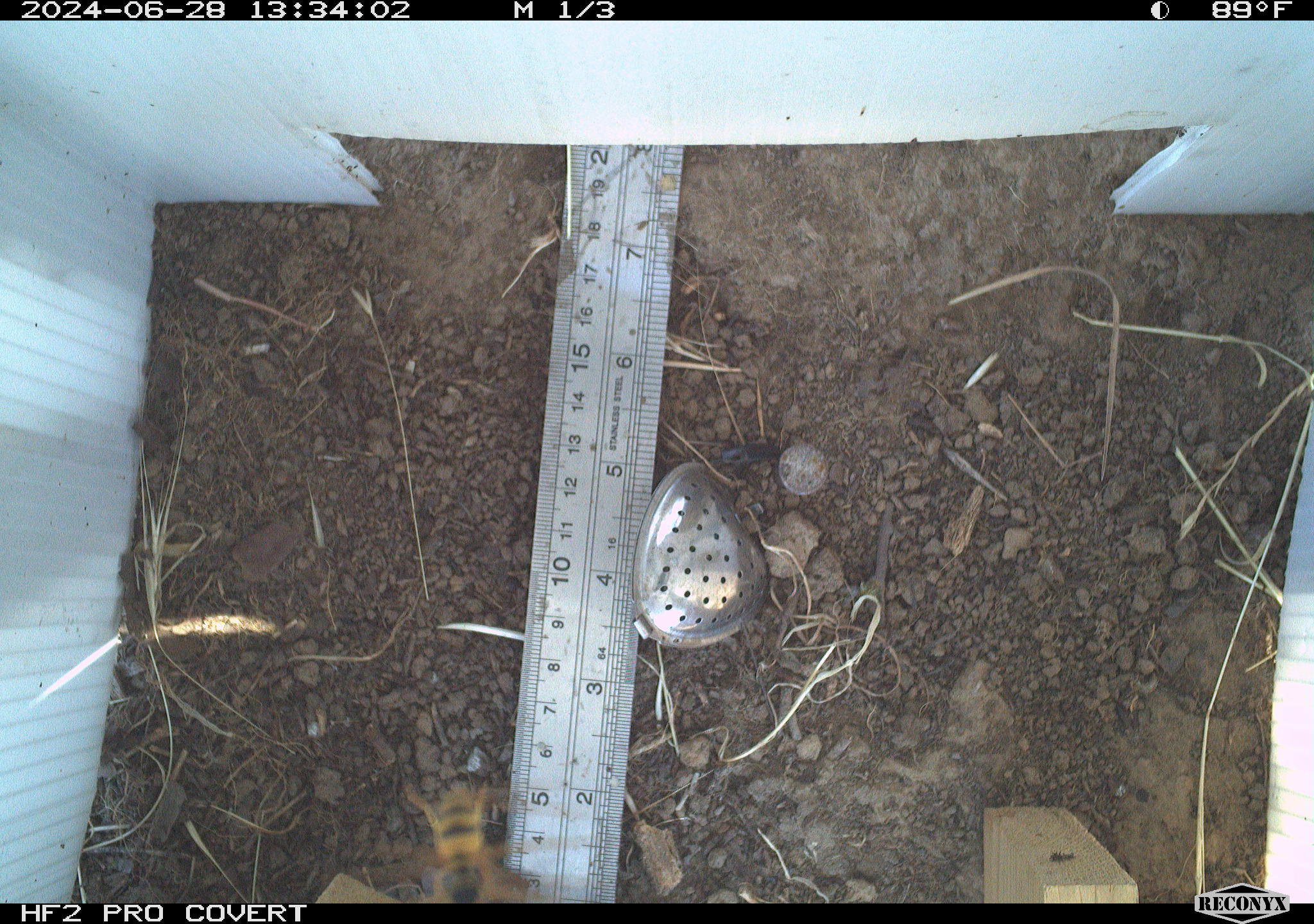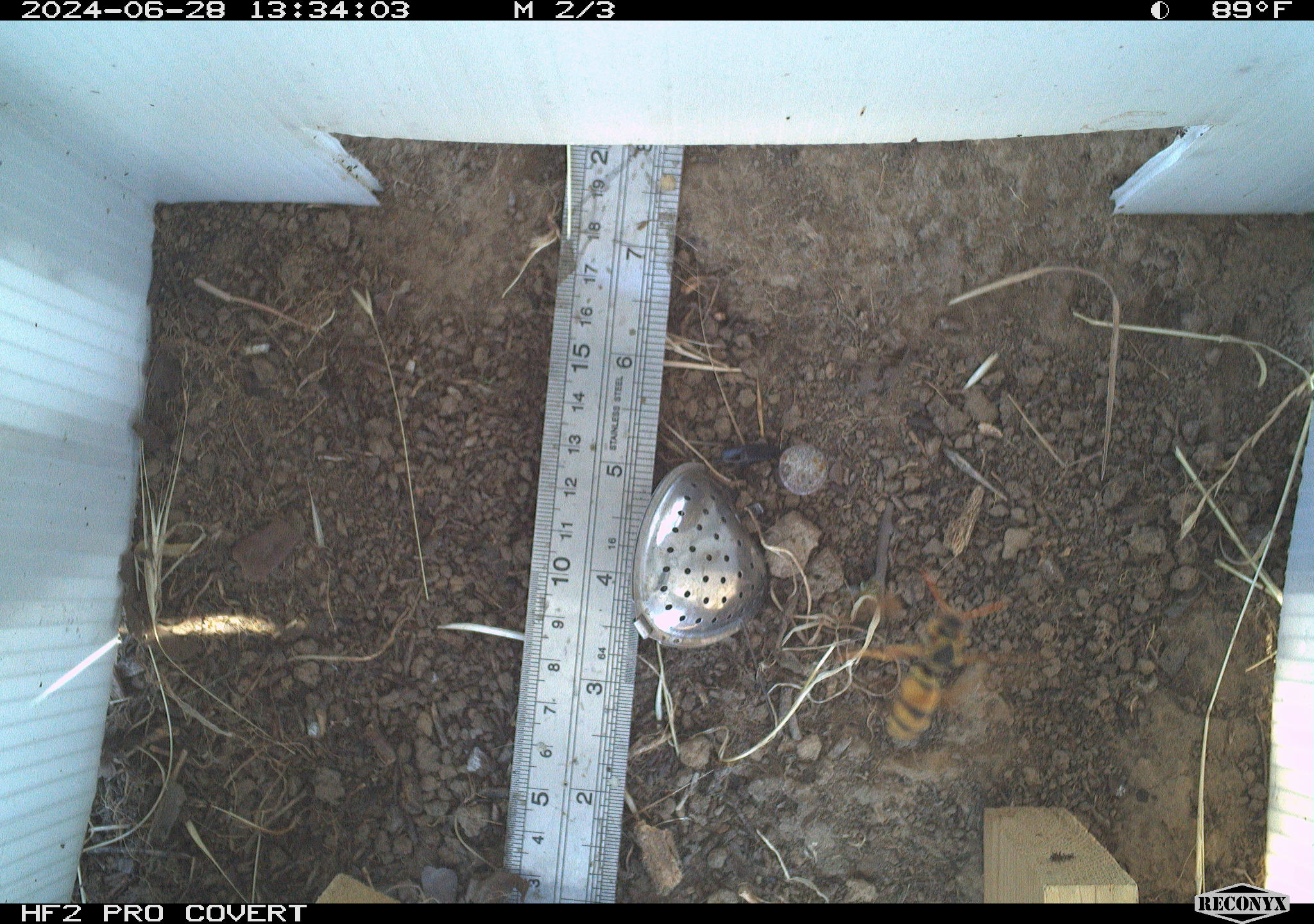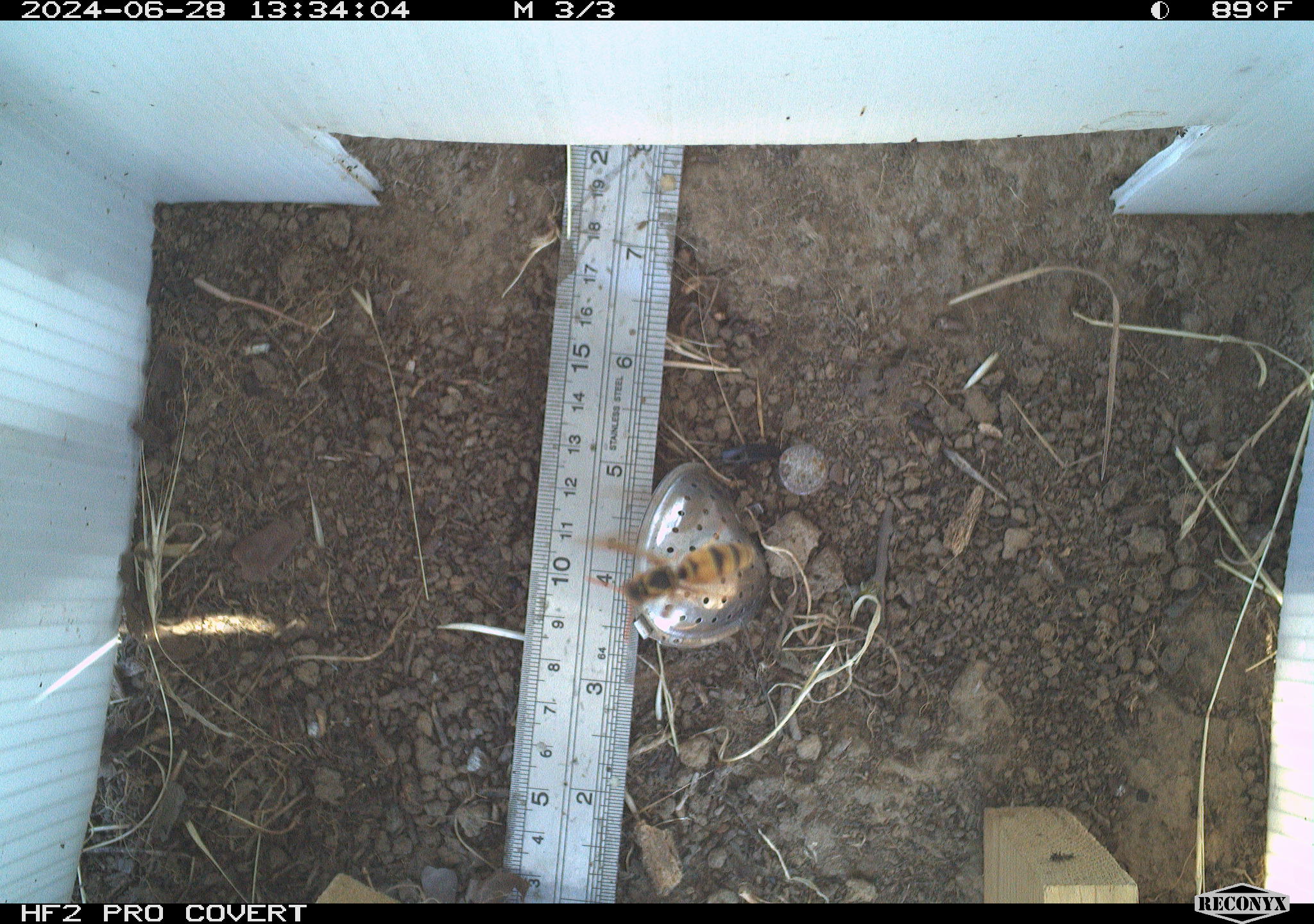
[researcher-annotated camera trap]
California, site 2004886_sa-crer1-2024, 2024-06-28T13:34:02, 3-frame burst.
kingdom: Animalia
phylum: Arthropoda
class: Insecta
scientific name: Insecta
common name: insect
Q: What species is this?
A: Insect (Insecta).